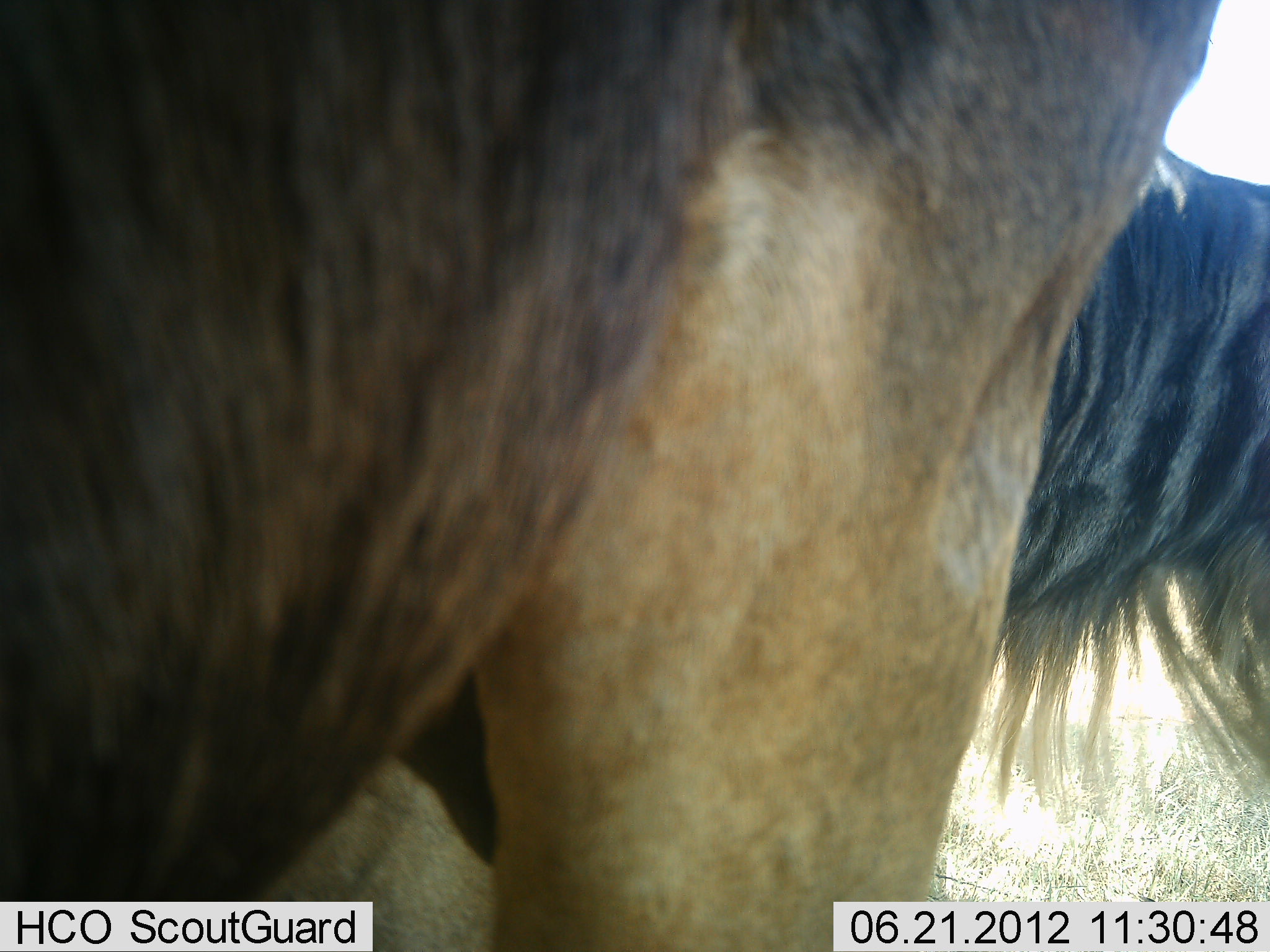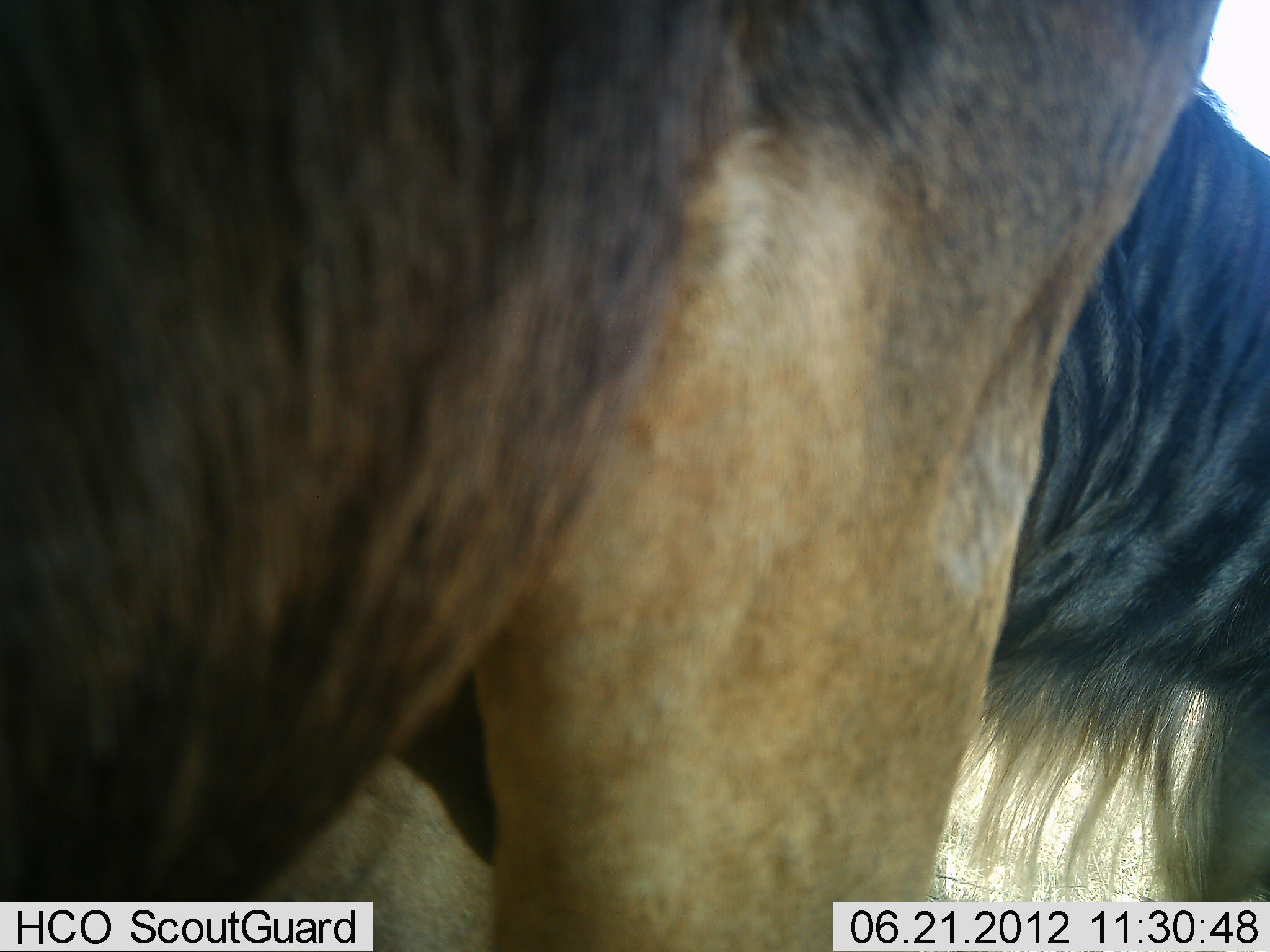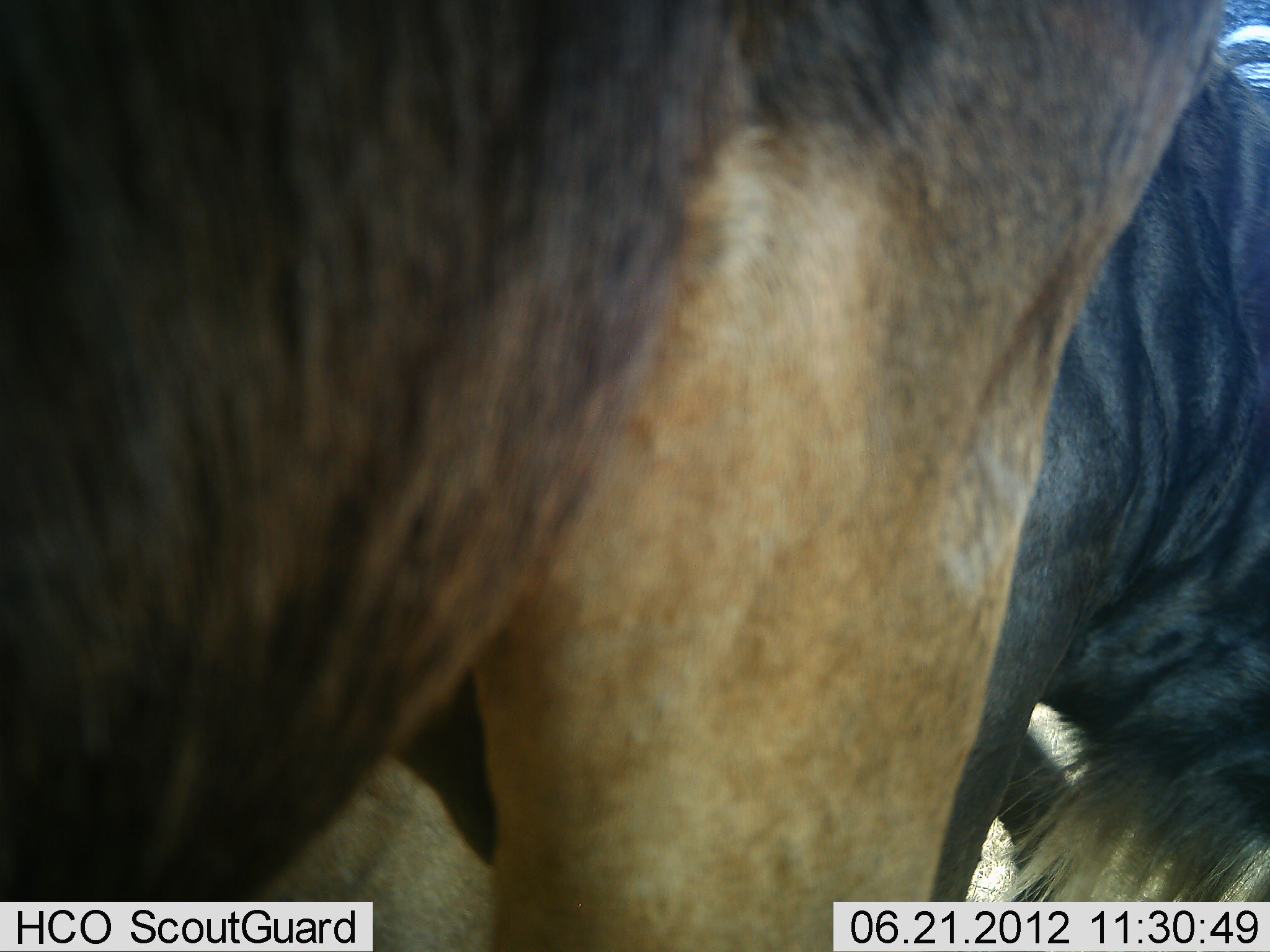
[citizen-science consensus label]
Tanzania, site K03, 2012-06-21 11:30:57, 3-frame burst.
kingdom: Animalia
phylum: Chordata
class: Mammalia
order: Artiodactyla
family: Bovidae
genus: Connochaetes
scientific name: Connochaetes taurinus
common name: blue wildebeest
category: wildebeest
Wildebeest (blue wildebeest) (Connochaetes taurinus), count 2. Behavior (volunteer vote fractions): standing 80%, resting 0%, moving 30%, interacting 0%. Young present (vote fraction): 0%. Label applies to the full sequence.